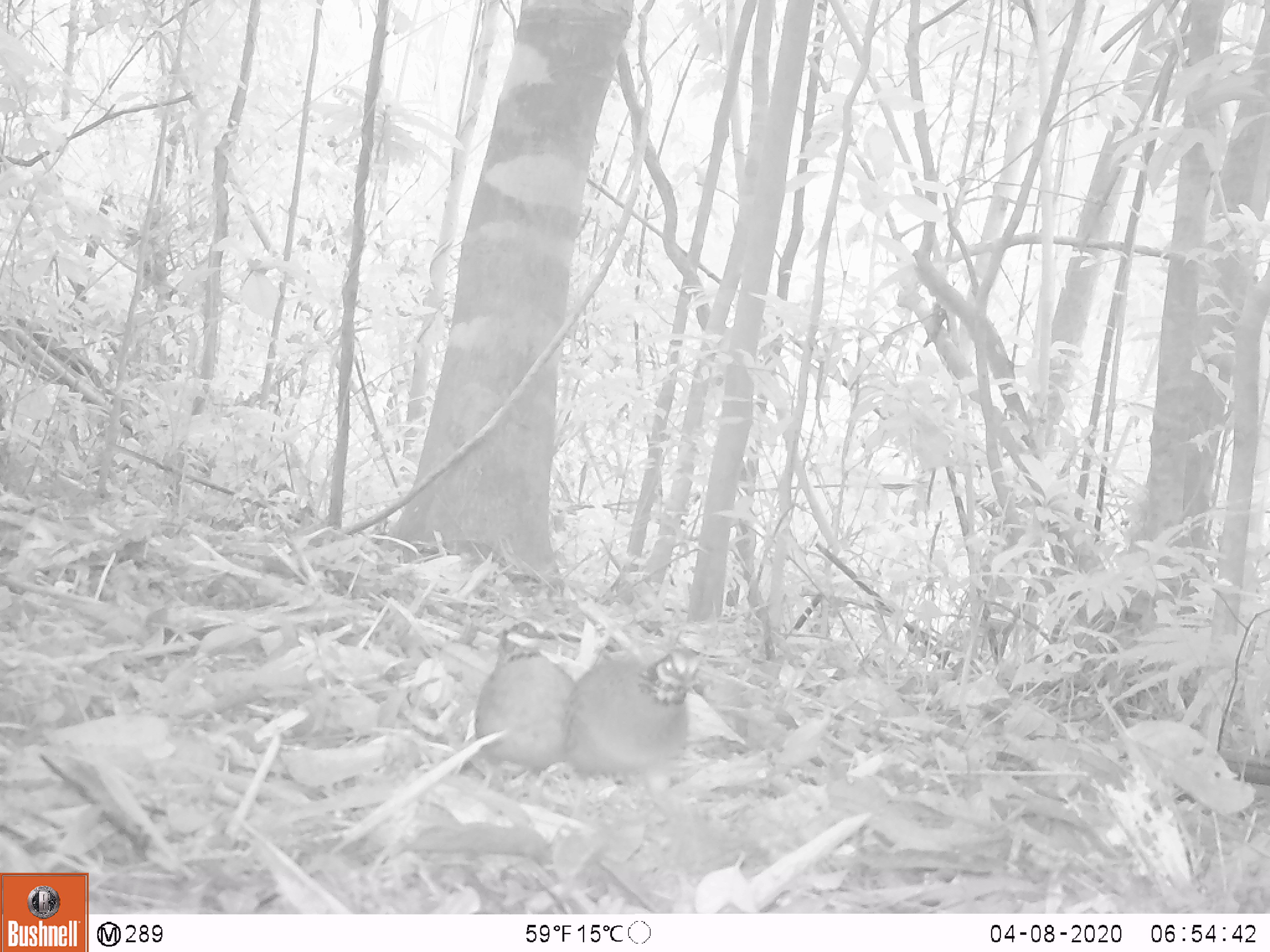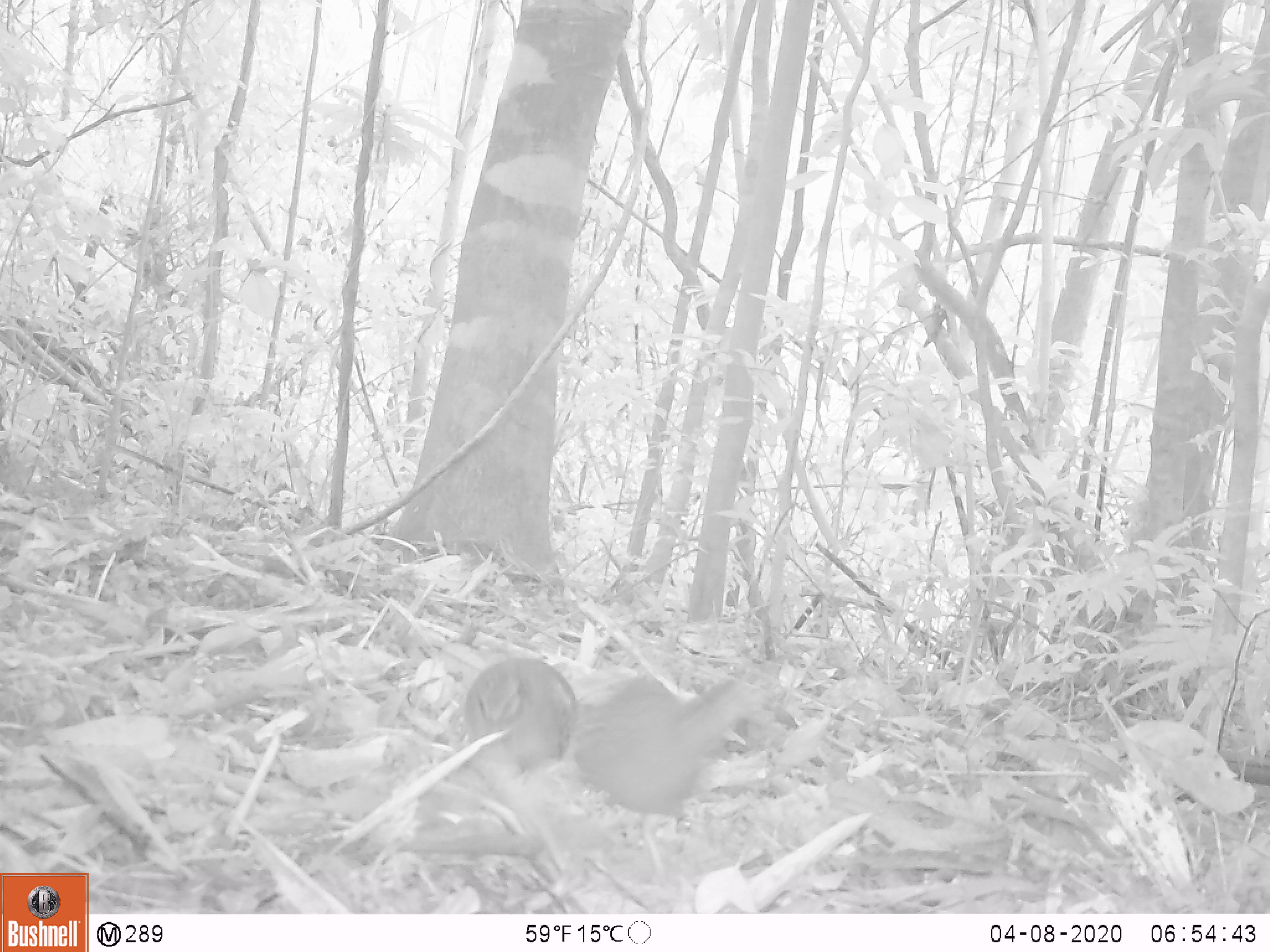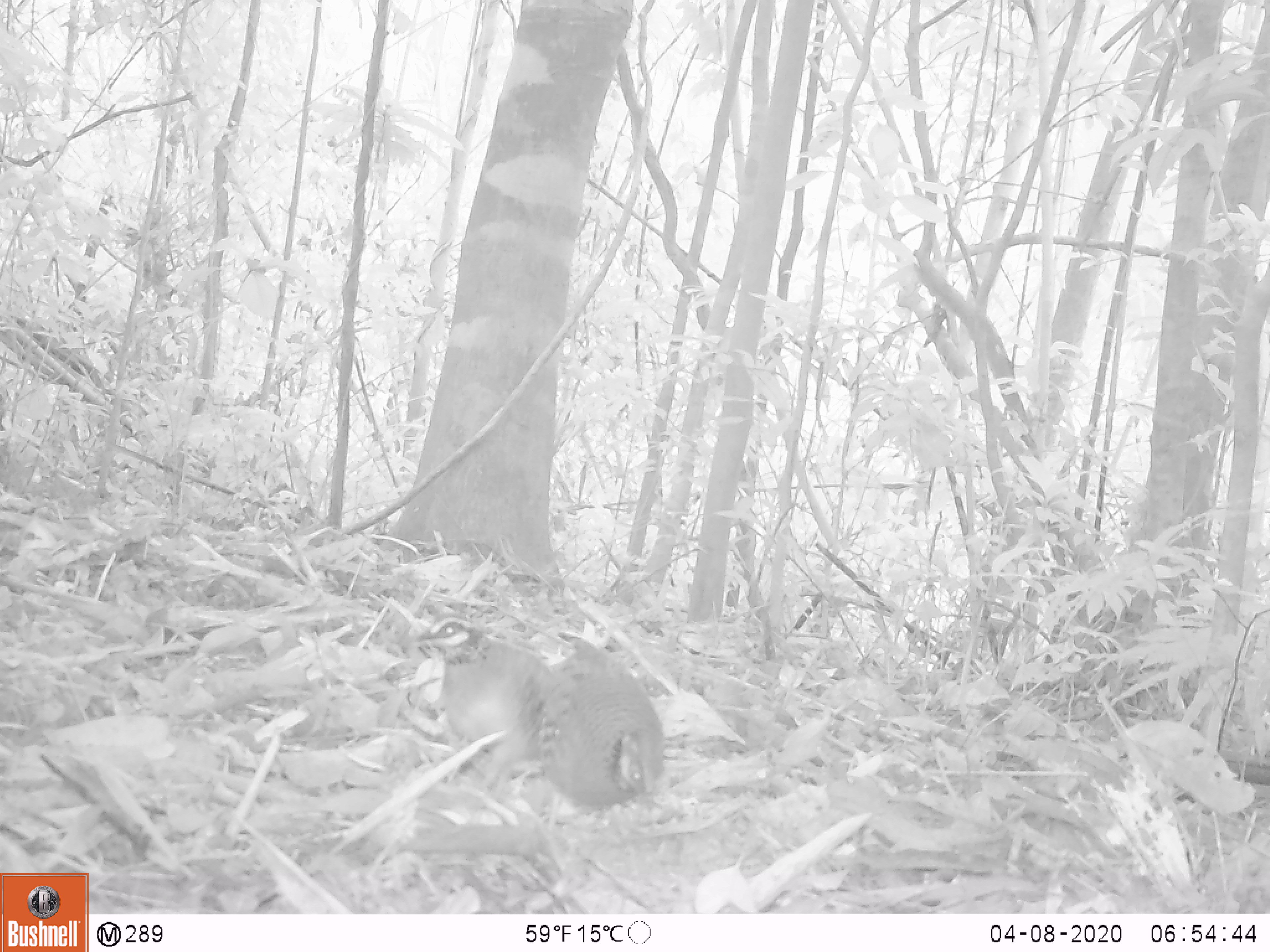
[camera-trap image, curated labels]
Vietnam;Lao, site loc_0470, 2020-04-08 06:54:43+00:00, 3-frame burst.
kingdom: Animalia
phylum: Chordata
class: Aves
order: Galliformes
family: Phasianidae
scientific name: Phasianidae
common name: partridge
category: unidentified partridge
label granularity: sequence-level